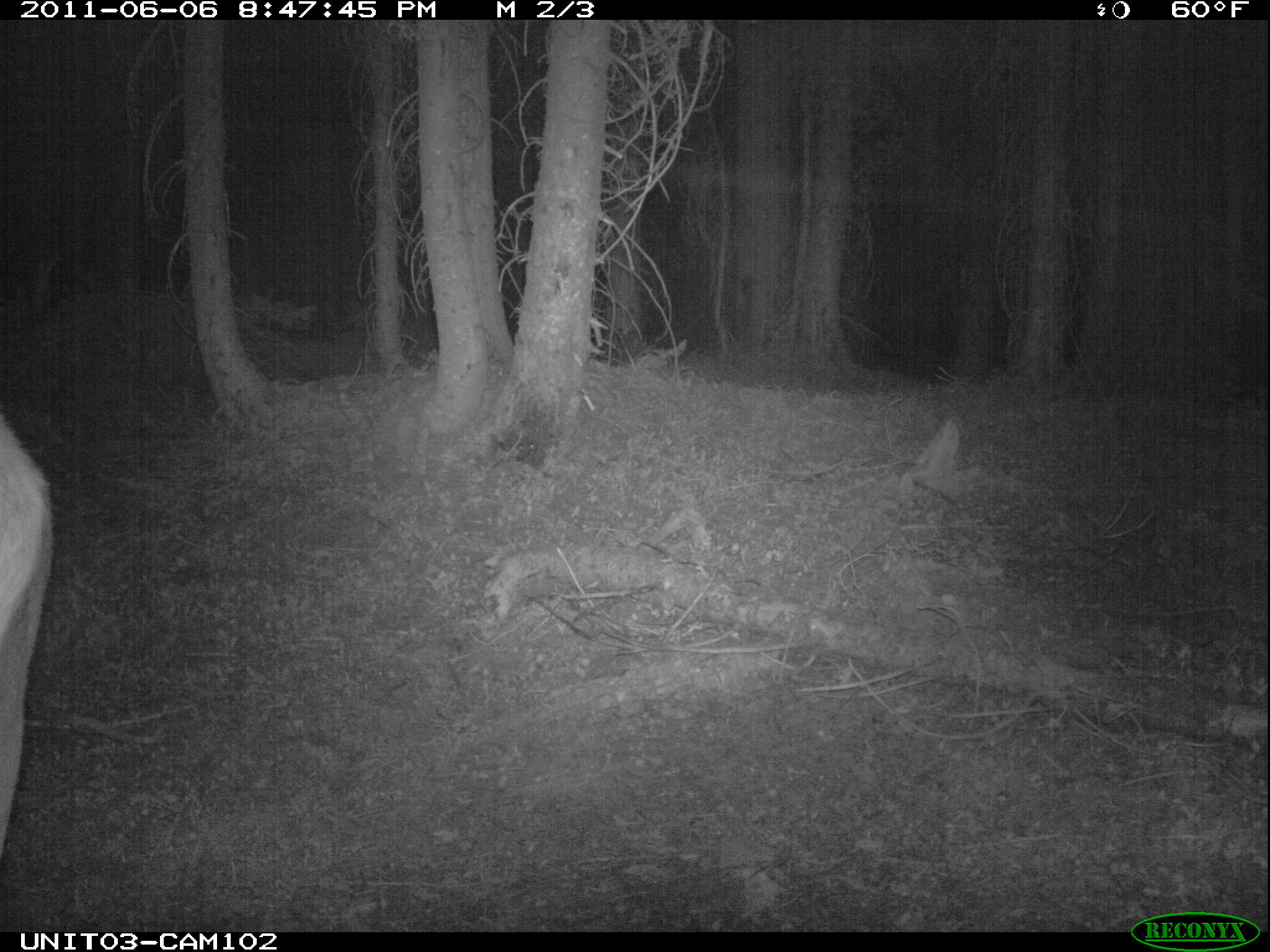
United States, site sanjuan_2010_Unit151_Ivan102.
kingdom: Animalia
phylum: Chordata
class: Mammalia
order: Artiodactyla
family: Cervidae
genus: Cervus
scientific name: Cervus elaphus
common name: red deer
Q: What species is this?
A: Cervus elaphus (red deer).